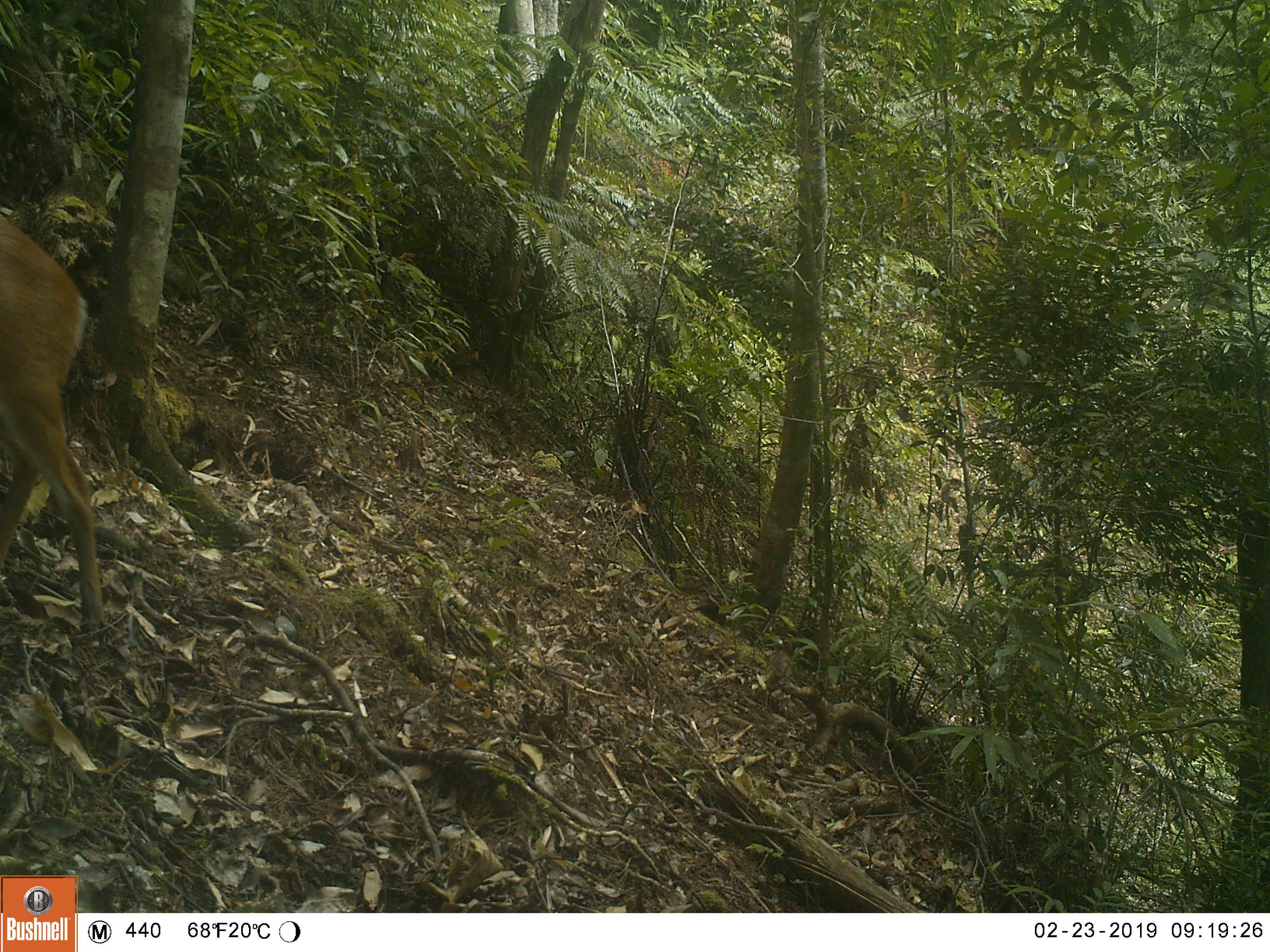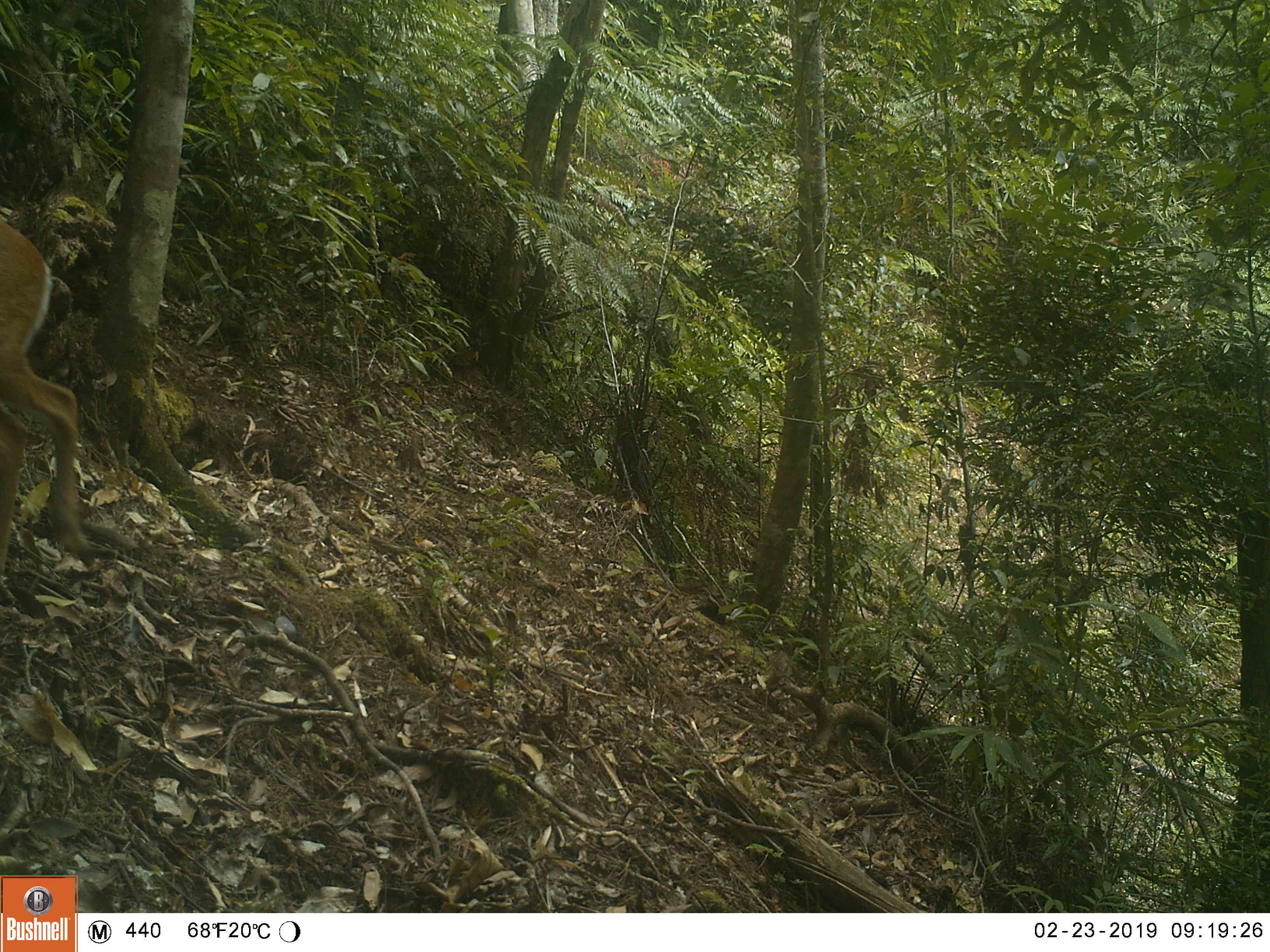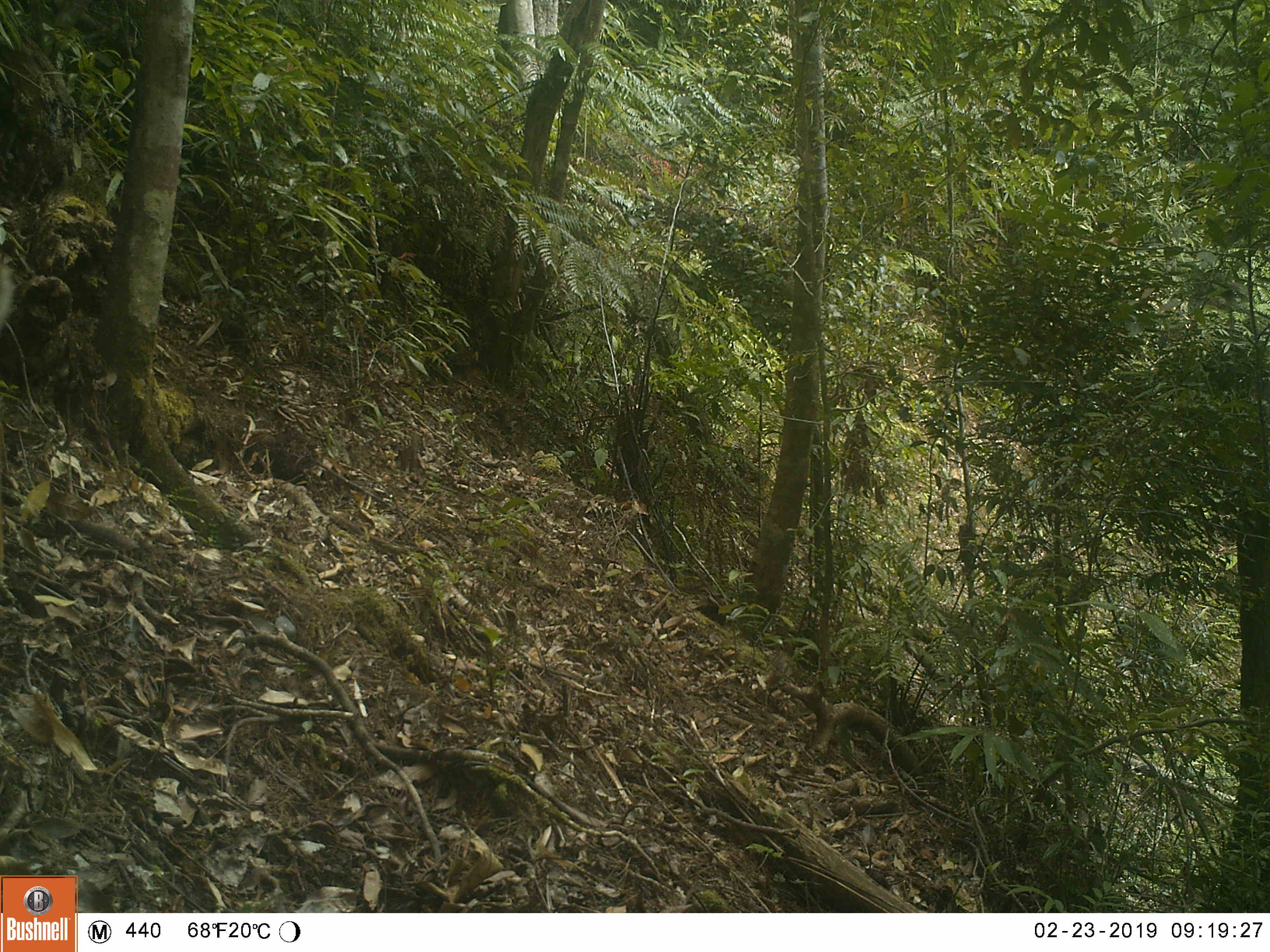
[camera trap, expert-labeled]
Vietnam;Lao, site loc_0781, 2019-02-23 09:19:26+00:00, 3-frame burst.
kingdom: Animalia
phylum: Chordata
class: Mammalia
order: Artiodactyla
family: Cervidae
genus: Muntiacus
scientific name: Muntiacus muntjak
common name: red muntjac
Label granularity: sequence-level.